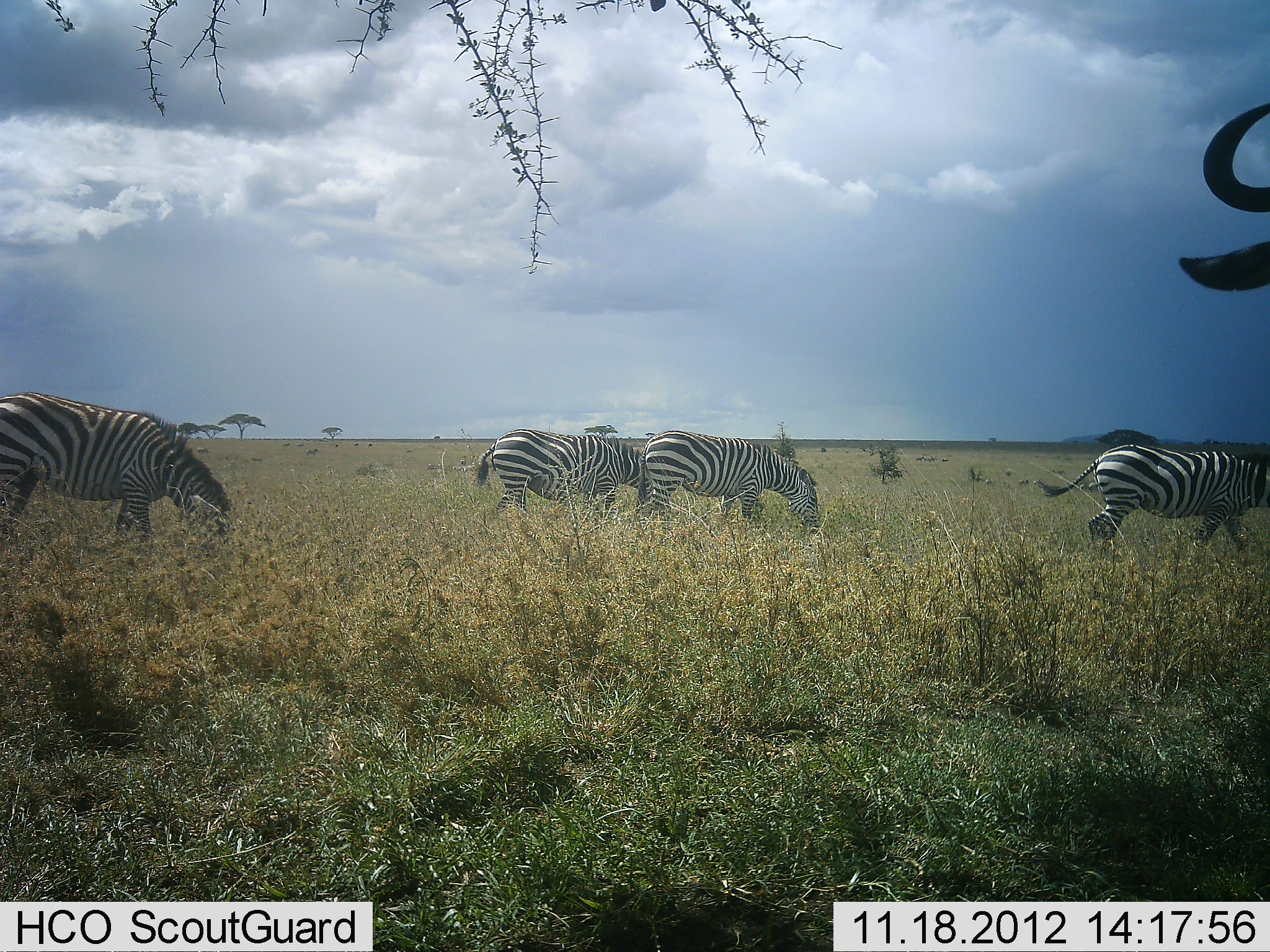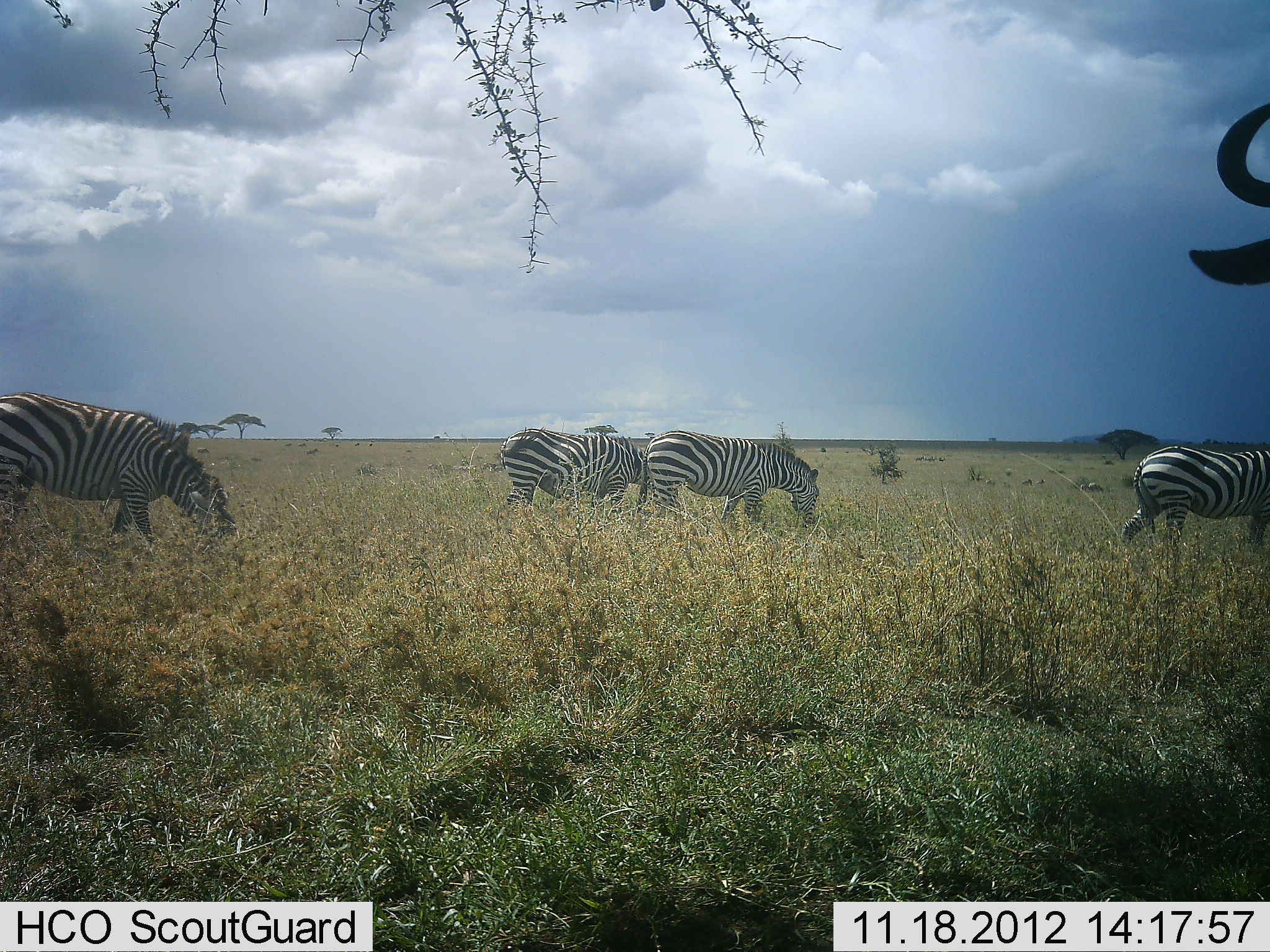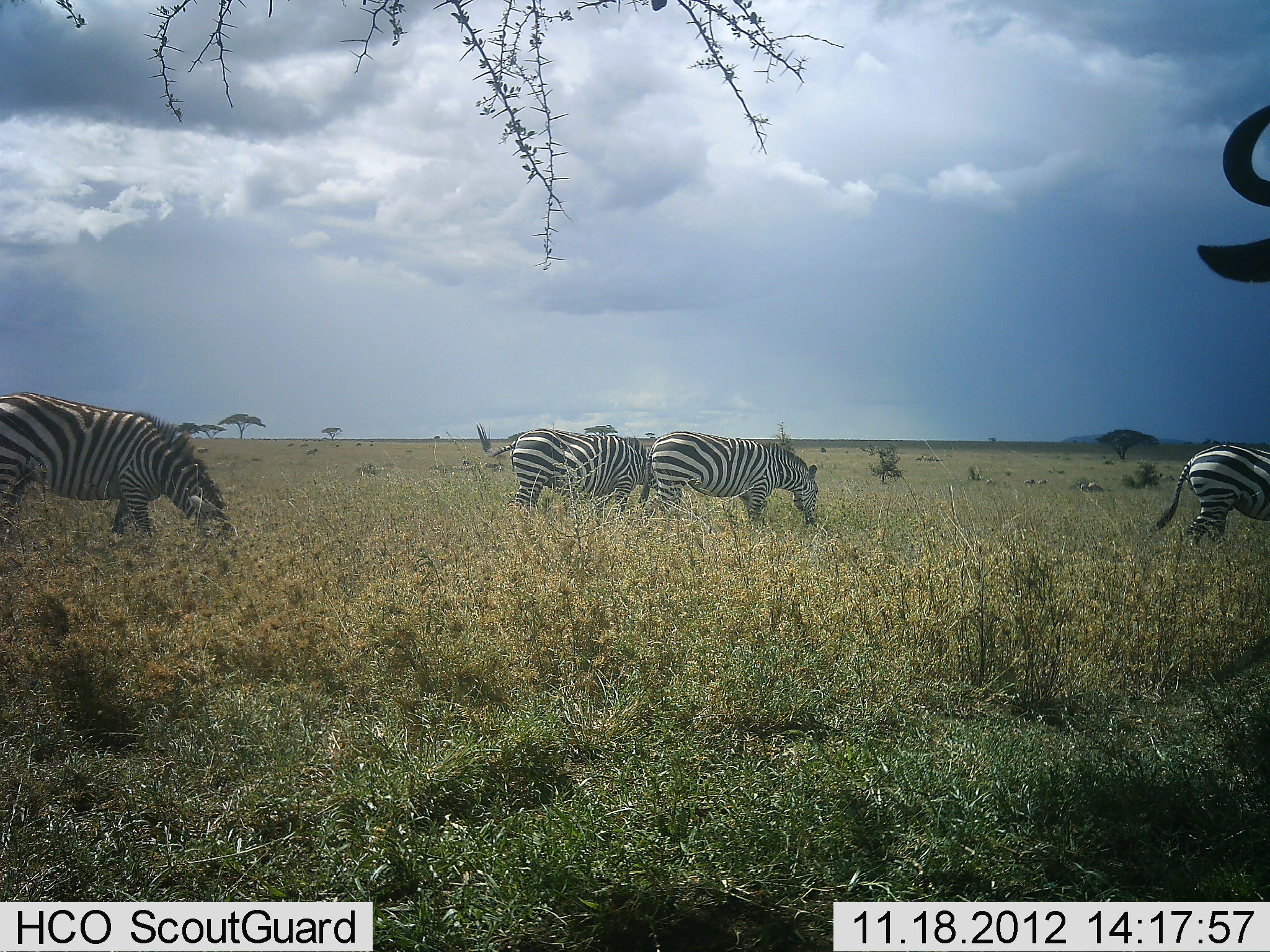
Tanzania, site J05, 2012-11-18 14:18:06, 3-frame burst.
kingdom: Animalia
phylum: Chordata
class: Mammalia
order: Artiodactyla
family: Bovidae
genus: Connochaetes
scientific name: Connochaetes taurinus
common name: blue wildebeest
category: wildebeest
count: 1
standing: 100%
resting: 0%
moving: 0%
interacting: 0%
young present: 0%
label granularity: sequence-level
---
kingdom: Animalia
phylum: Chordata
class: Mammalia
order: Perissodactyla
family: Equidae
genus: Equus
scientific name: Equus quagga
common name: plains zebra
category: zebra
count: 4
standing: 24%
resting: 0%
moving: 41%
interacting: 0%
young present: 0%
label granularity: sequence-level